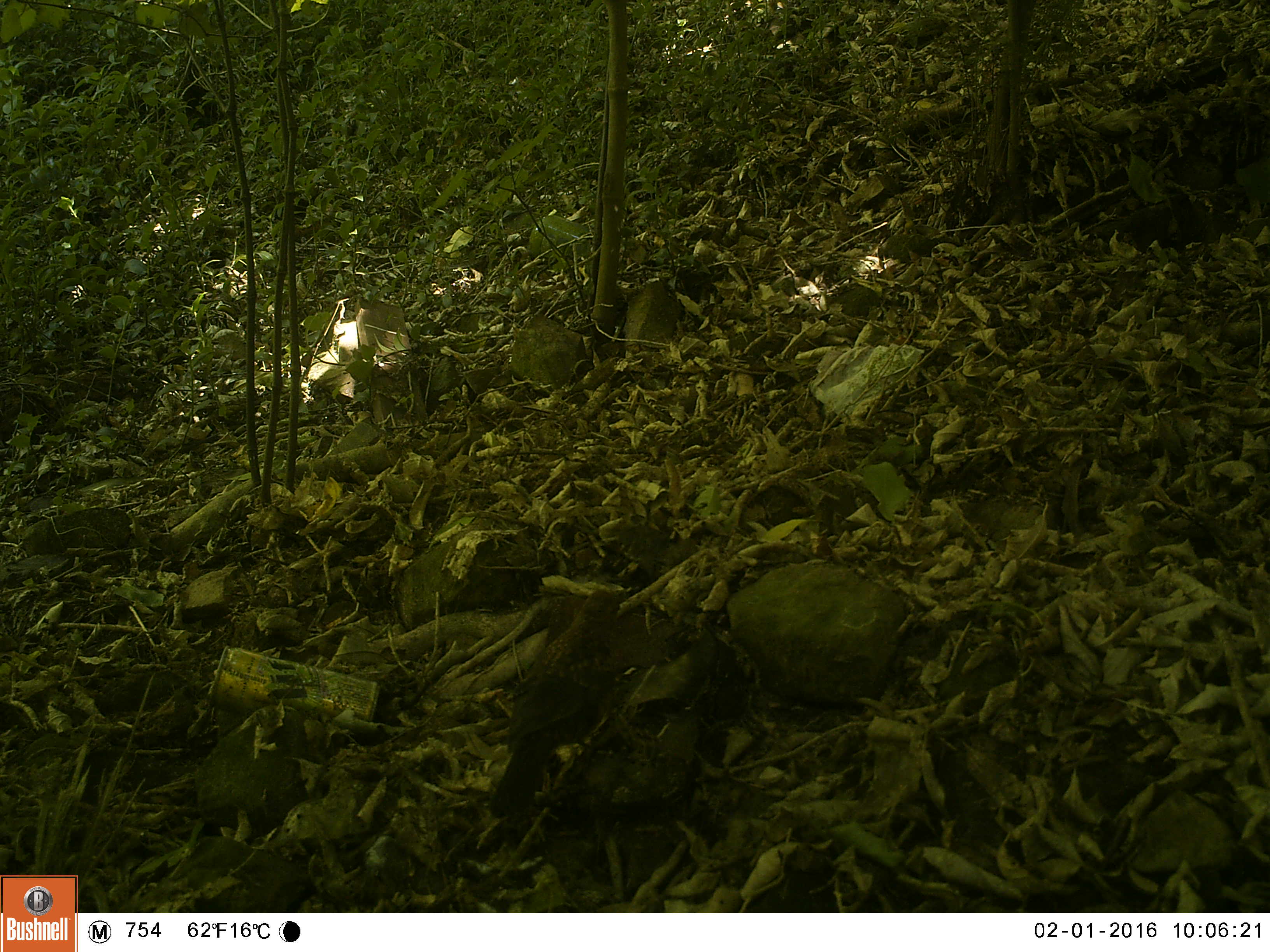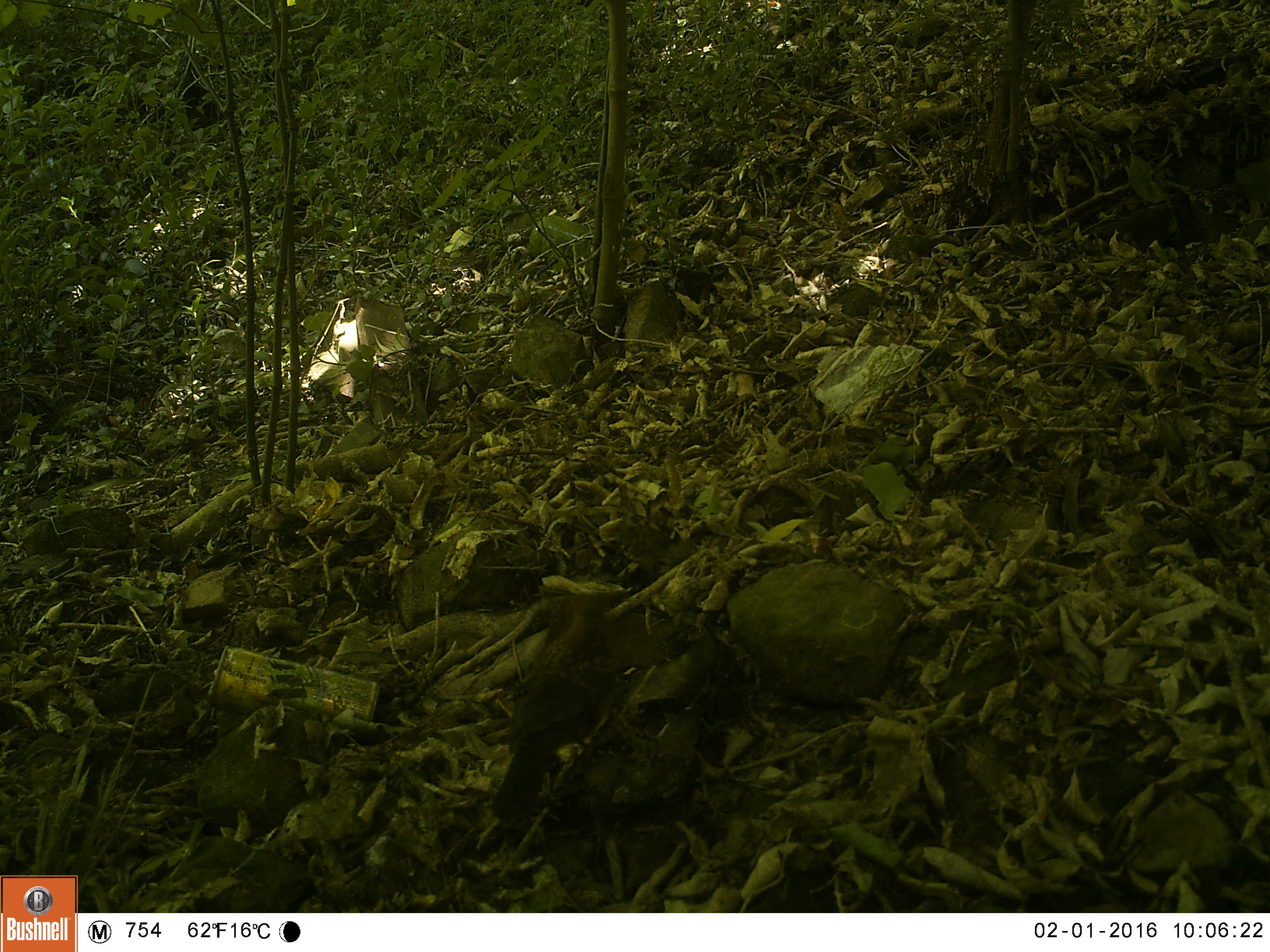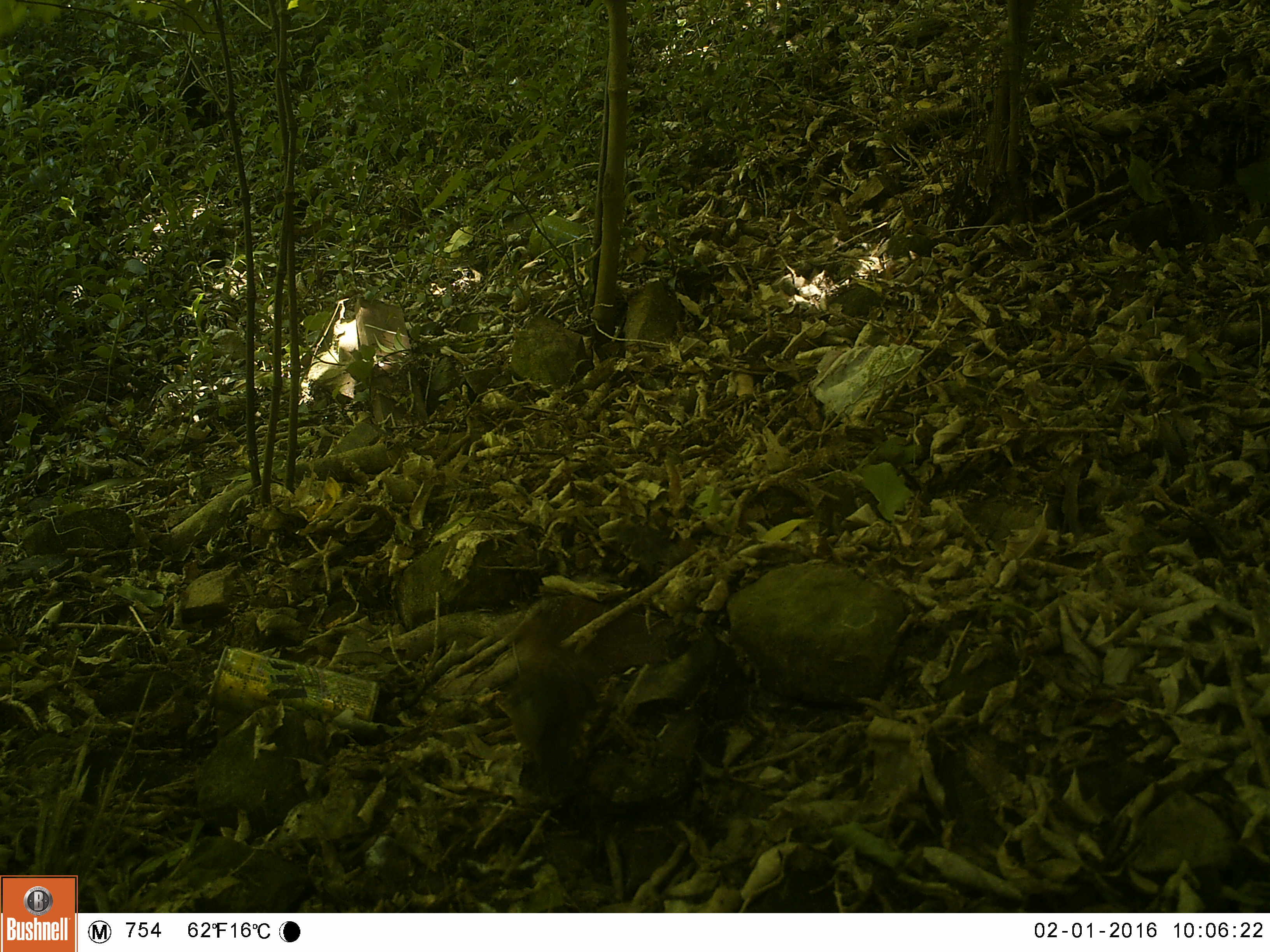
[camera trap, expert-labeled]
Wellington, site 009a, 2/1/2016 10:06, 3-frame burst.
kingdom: Animalia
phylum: Chordata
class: Aves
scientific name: Aves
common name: bird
Bird (Aves).